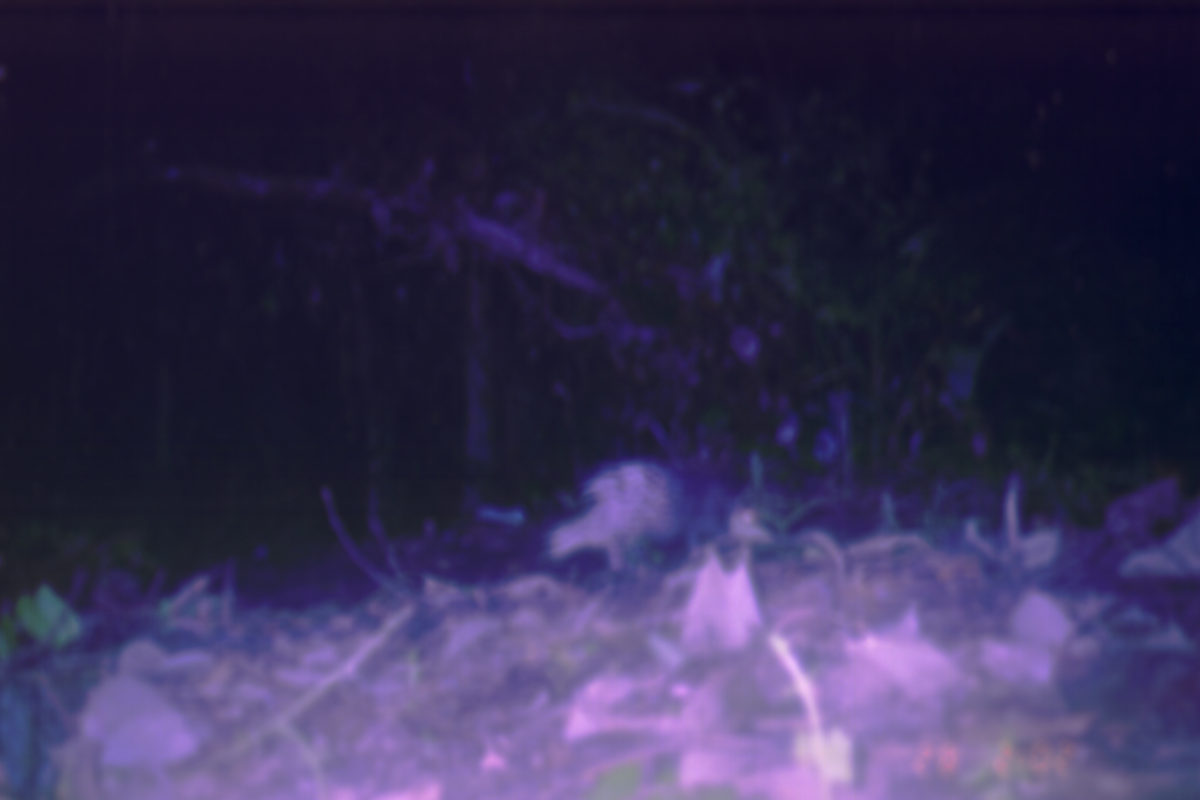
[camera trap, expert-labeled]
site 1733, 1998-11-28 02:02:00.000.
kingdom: Animalia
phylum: Chordata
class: Mammalia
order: Rodentia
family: Hystricidae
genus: Hystrix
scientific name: Hystrix brachyura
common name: east asian porcupine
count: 1